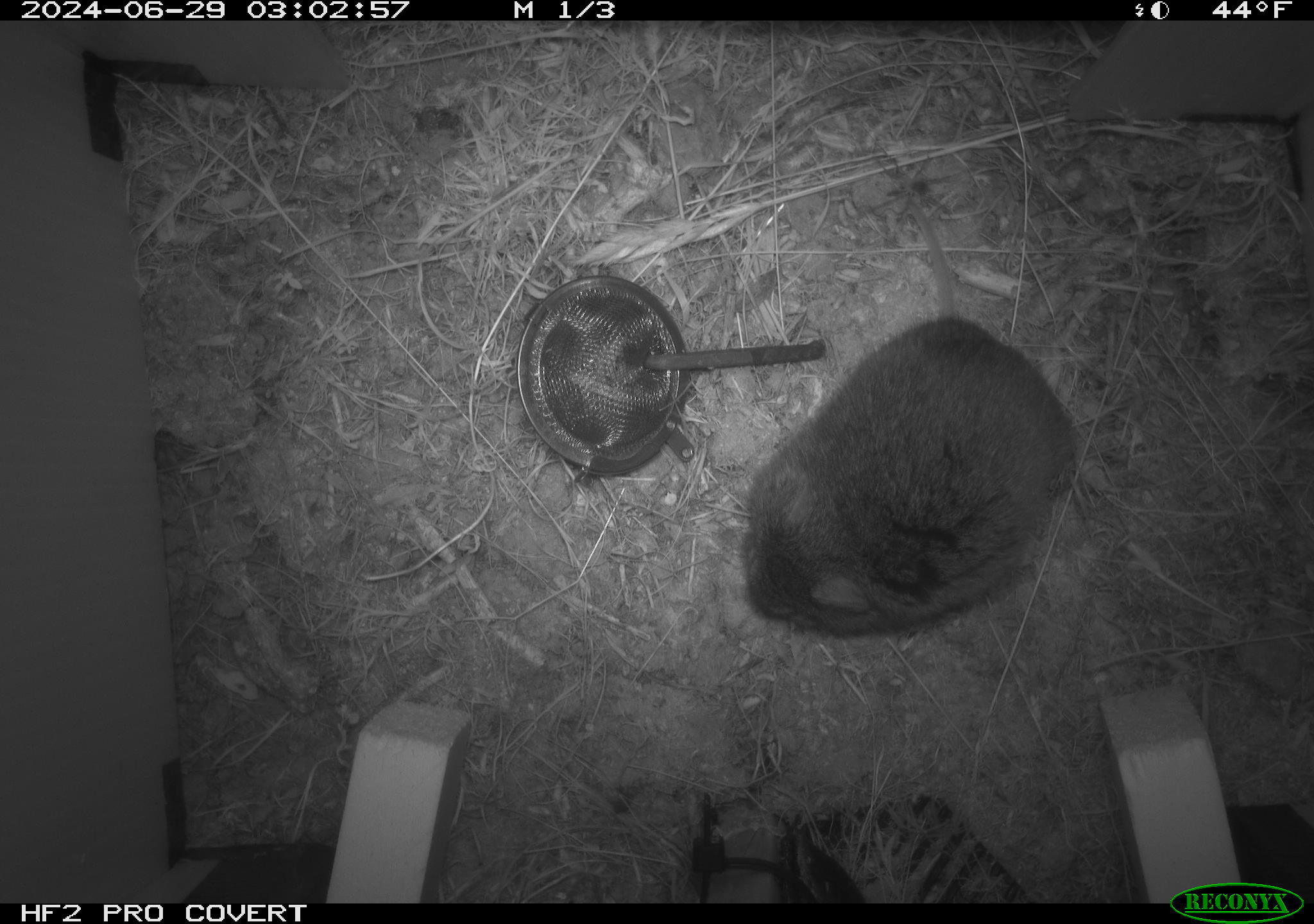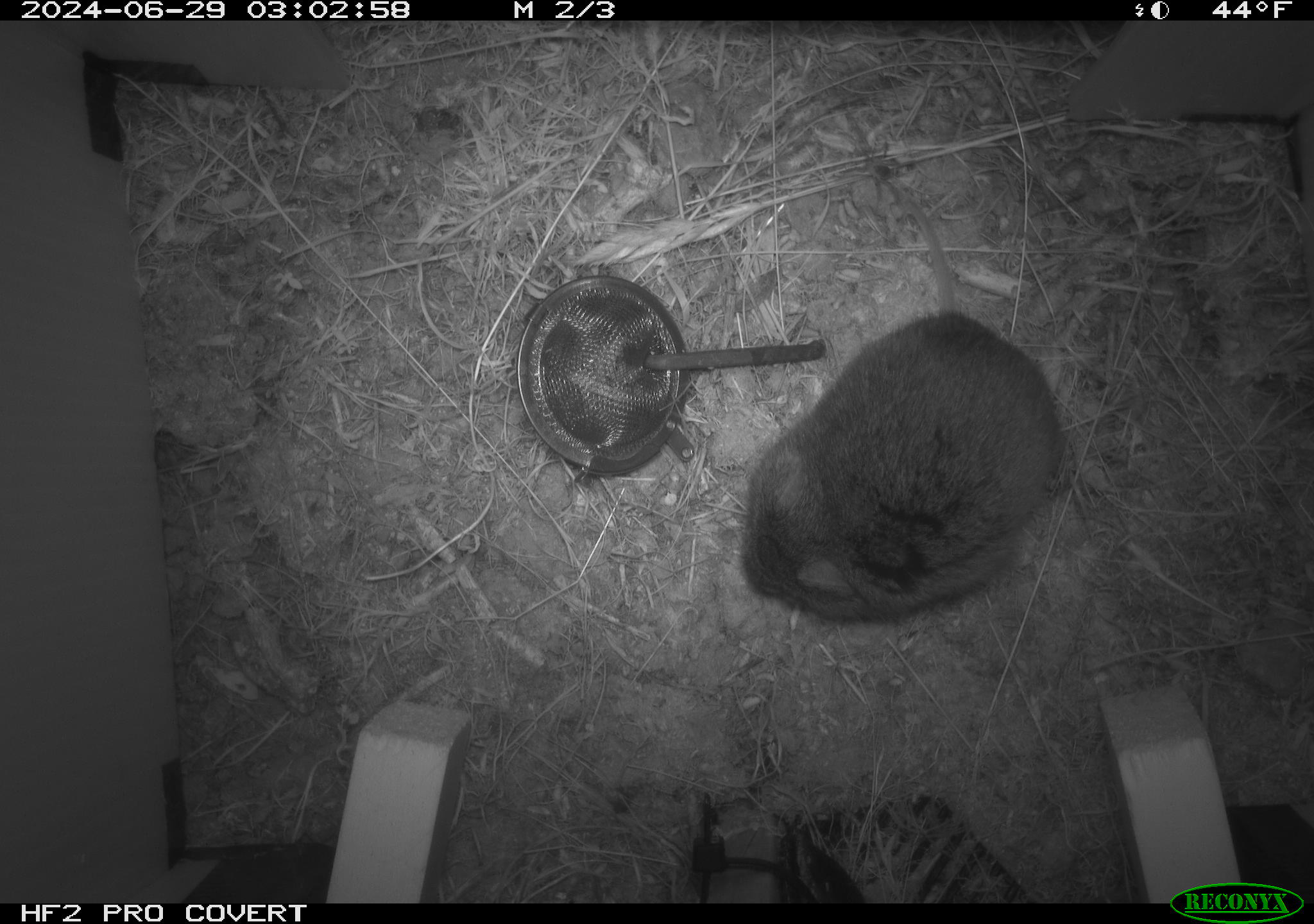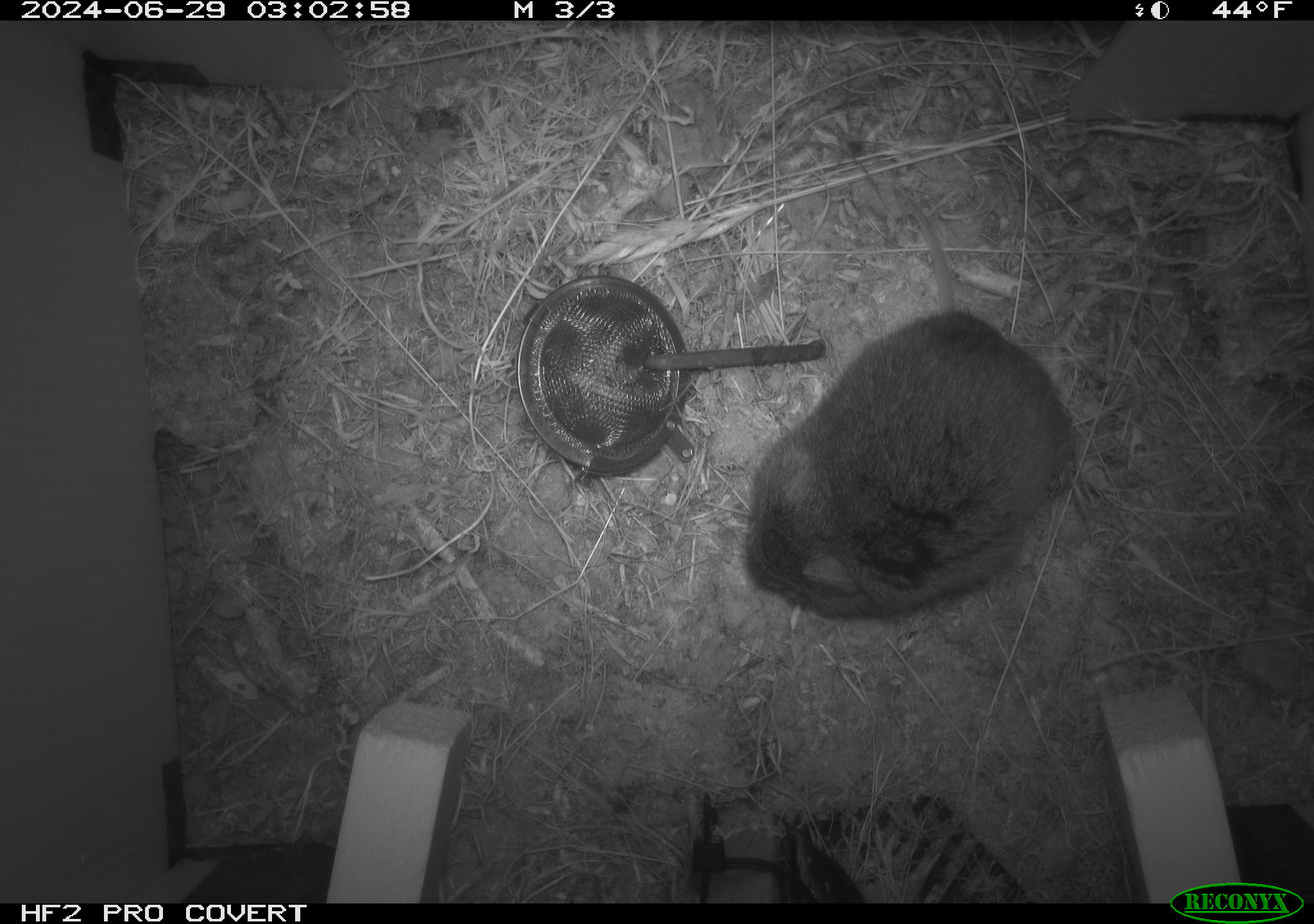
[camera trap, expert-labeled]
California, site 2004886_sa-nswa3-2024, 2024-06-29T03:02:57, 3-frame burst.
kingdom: Animalia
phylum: Chordata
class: Mammalia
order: Rodentia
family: Cricetidae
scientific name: Arvicolinae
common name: voles, lemmings, and muskrats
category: arvicolinae subfamily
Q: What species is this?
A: Arvicolinae subfamily (voles, lemmings, and muskrats) (Arvicolinae).